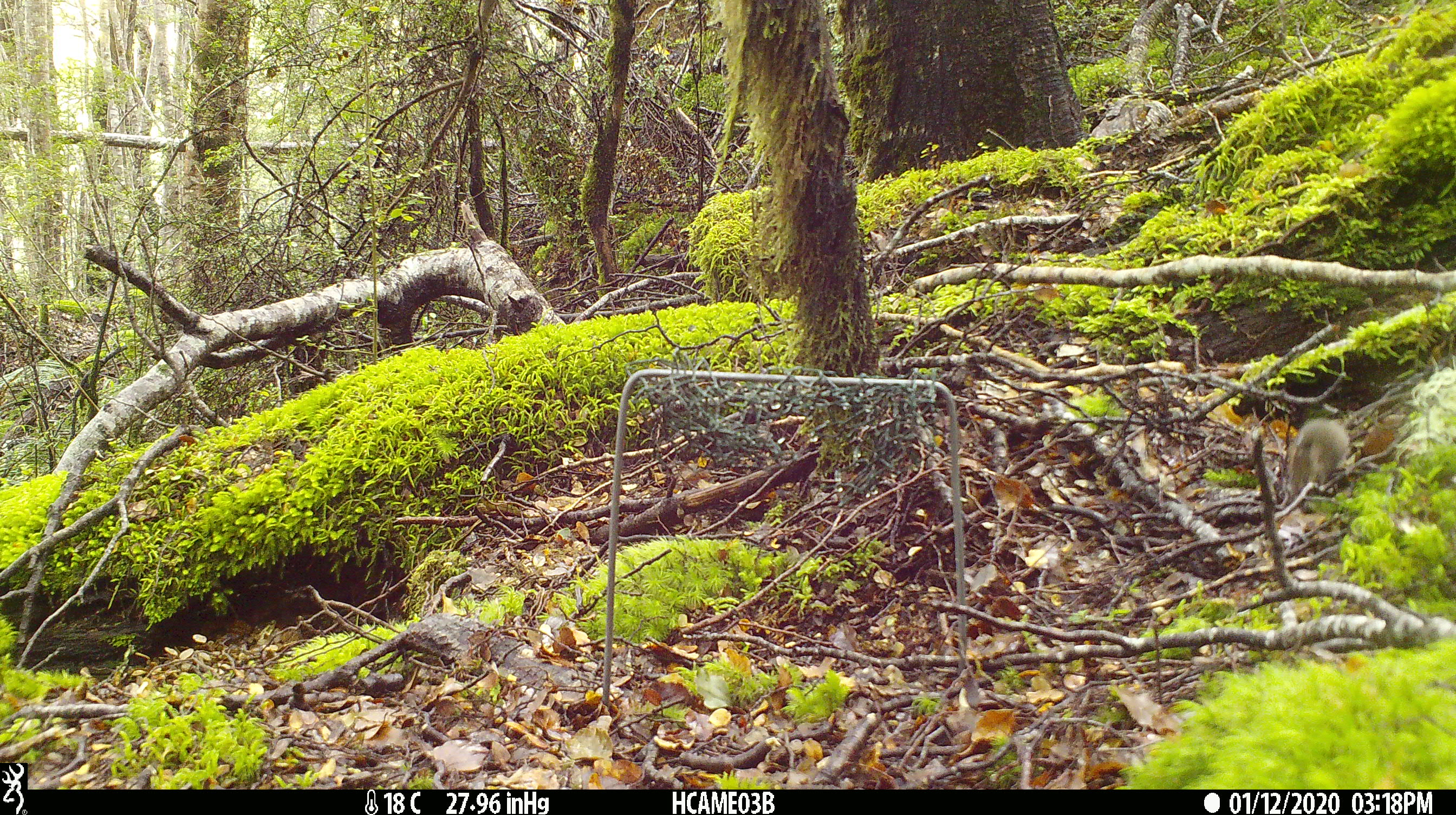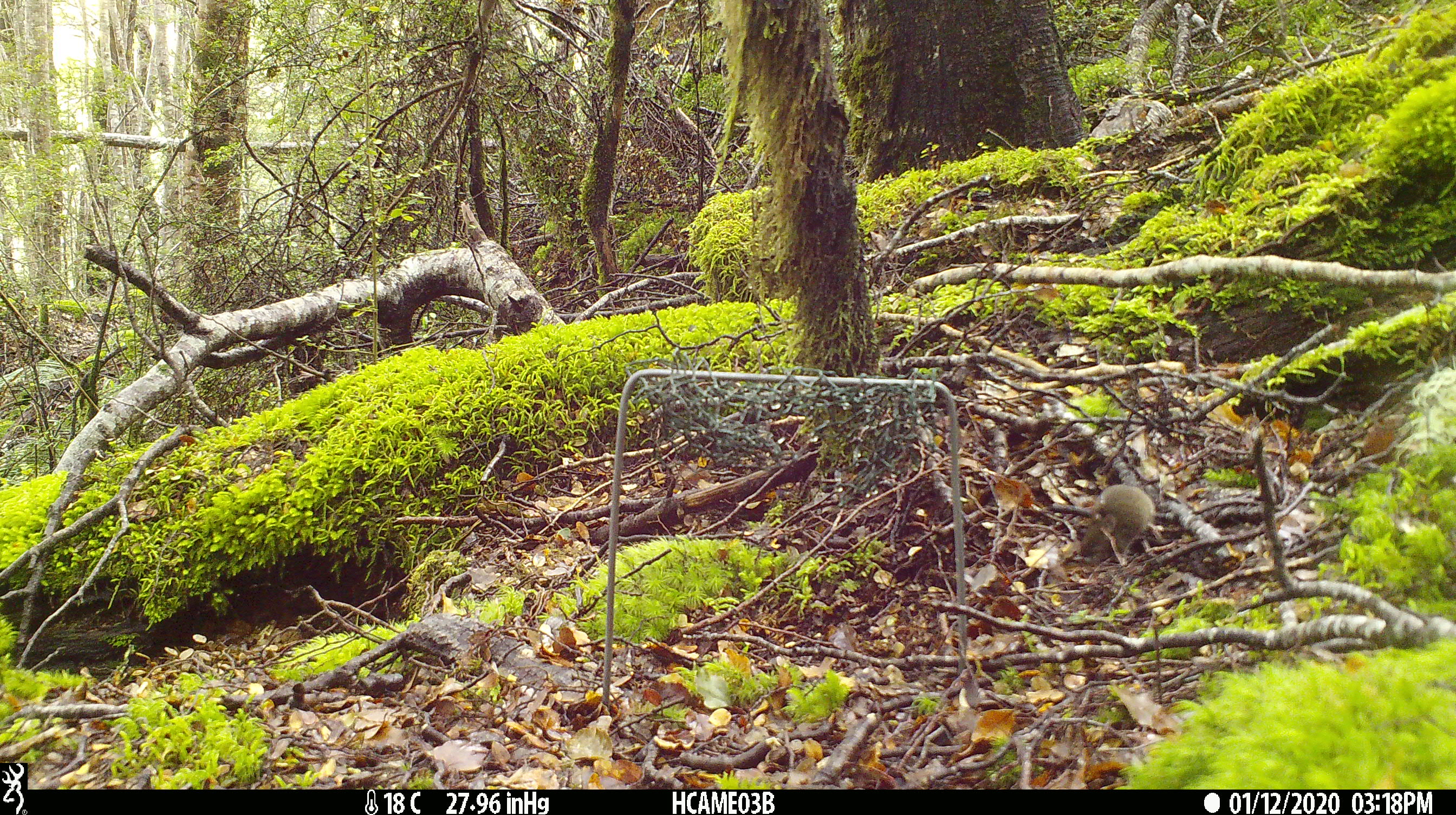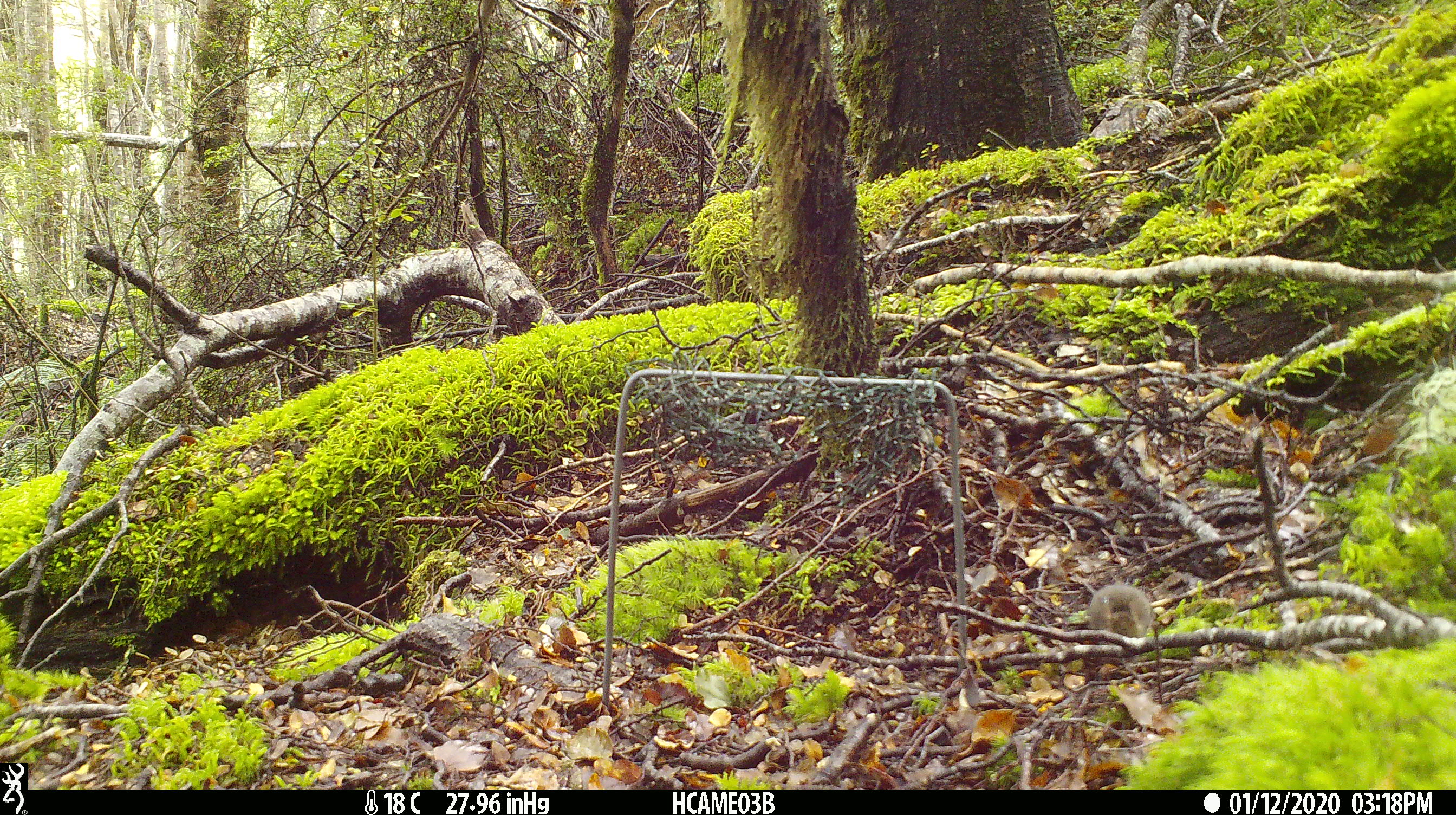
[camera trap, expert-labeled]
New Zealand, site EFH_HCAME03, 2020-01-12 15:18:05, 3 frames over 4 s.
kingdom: Animalia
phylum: Chordata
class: Mammalia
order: Rodentia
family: Muridae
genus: Mus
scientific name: Mus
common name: mouse